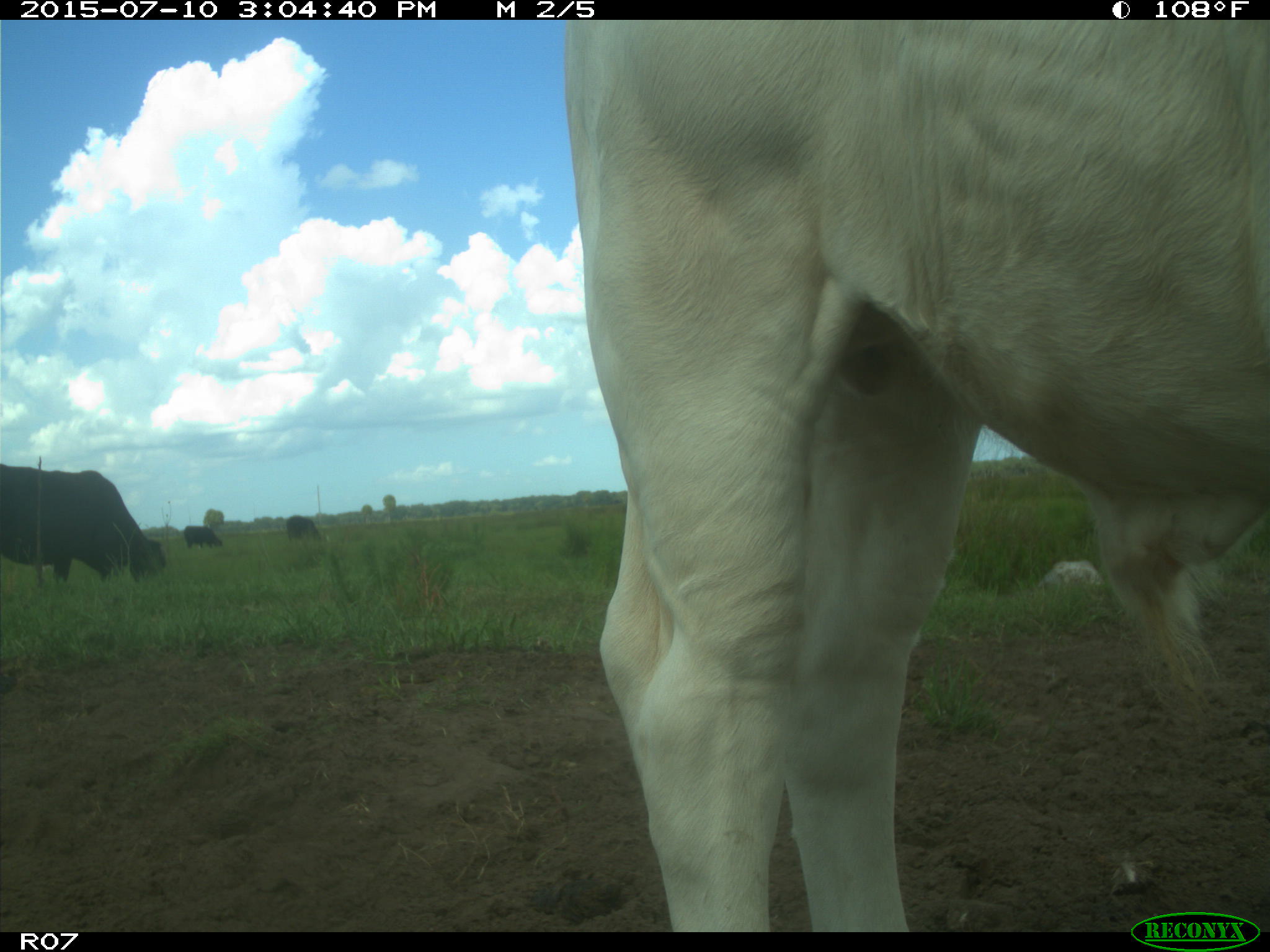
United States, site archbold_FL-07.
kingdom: Animalia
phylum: Chordata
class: Mammalia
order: Artiodactyla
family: Bovidae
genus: Bos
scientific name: Bos taurus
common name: domestic cow